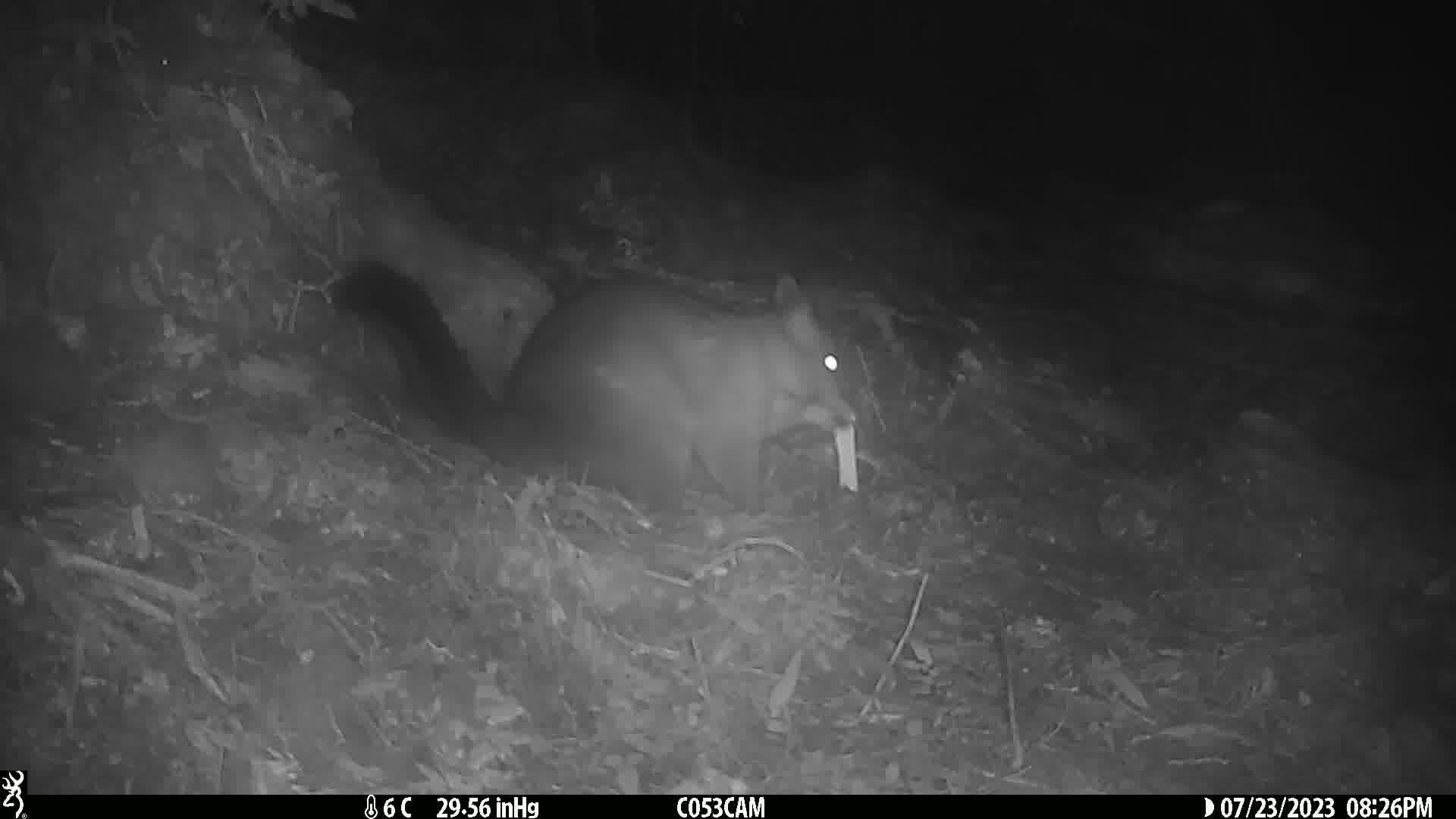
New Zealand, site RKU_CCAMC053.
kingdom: Animalia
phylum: Chordata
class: Mammalia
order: Diprotodontia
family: Phalangeridae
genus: Trichosurus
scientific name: Trichosurus vulpecula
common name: common brushtail possum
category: possum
Possum (common brushtail possum) (Trichosurus vulpecula).